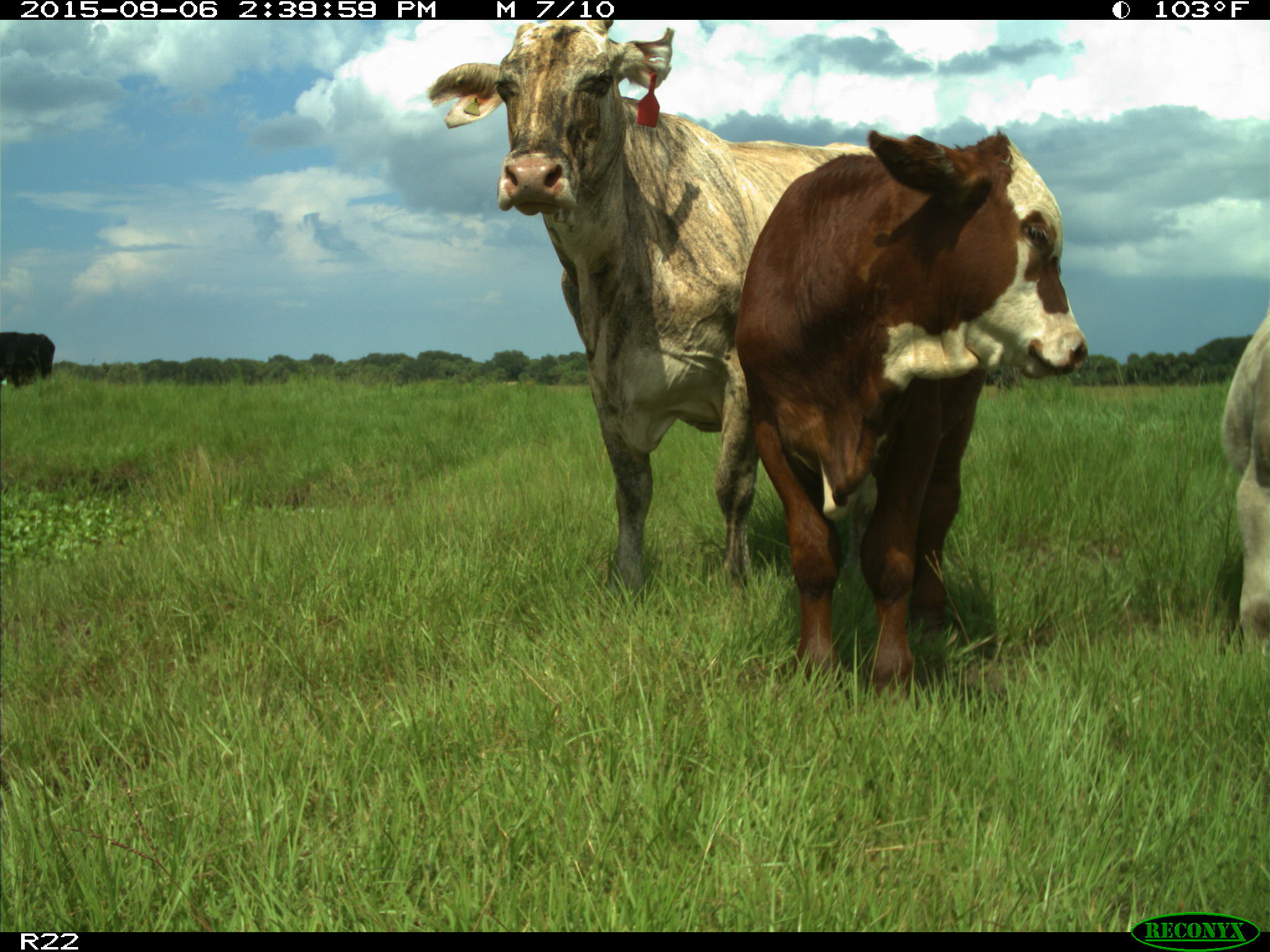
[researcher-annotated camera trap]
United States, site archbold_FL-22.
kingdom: Animalia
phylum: Chordata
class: Mammalia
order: Artiodactyla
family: Bovidae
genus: Bos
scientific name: Bos taurus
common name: domestic cow